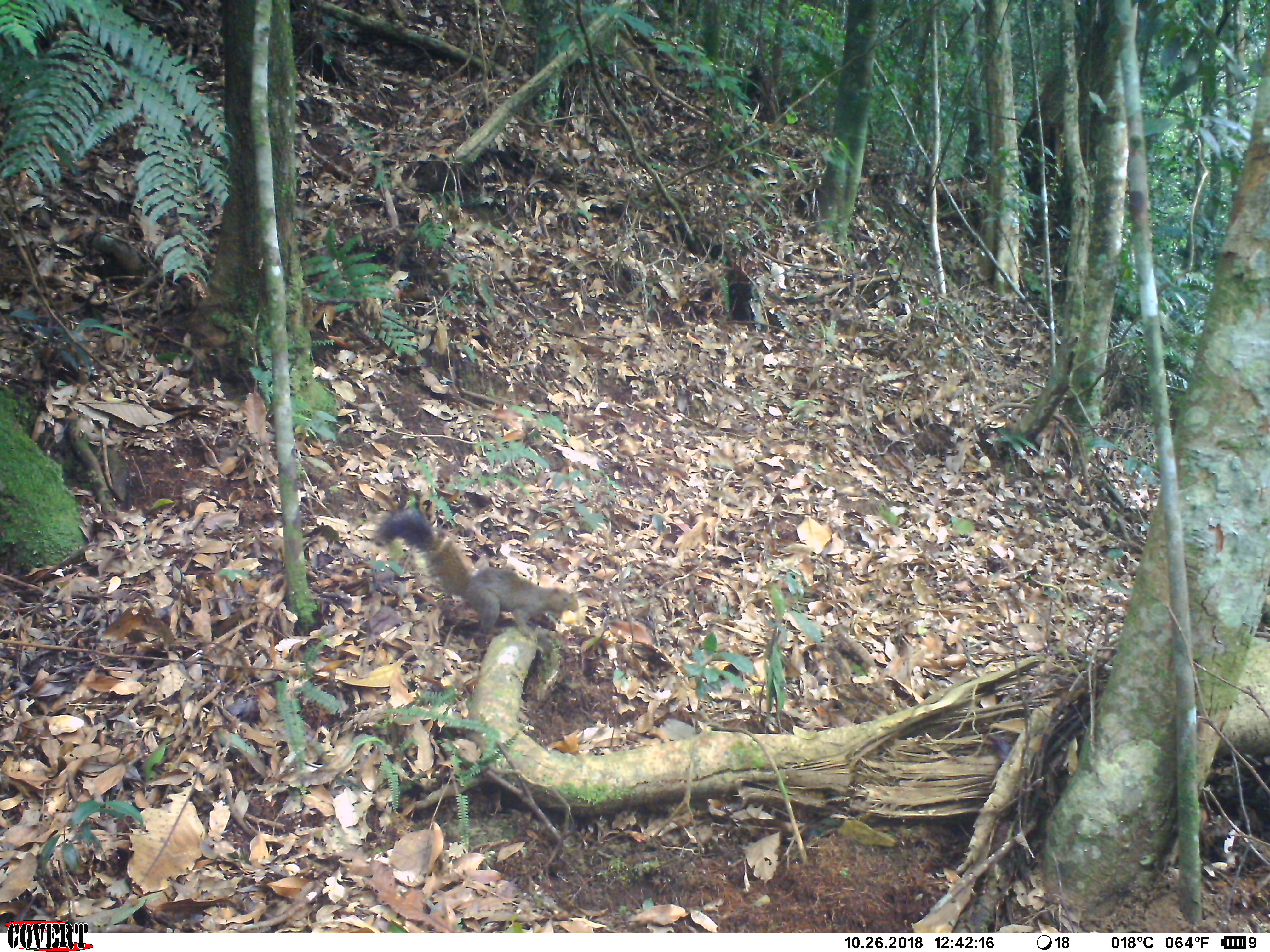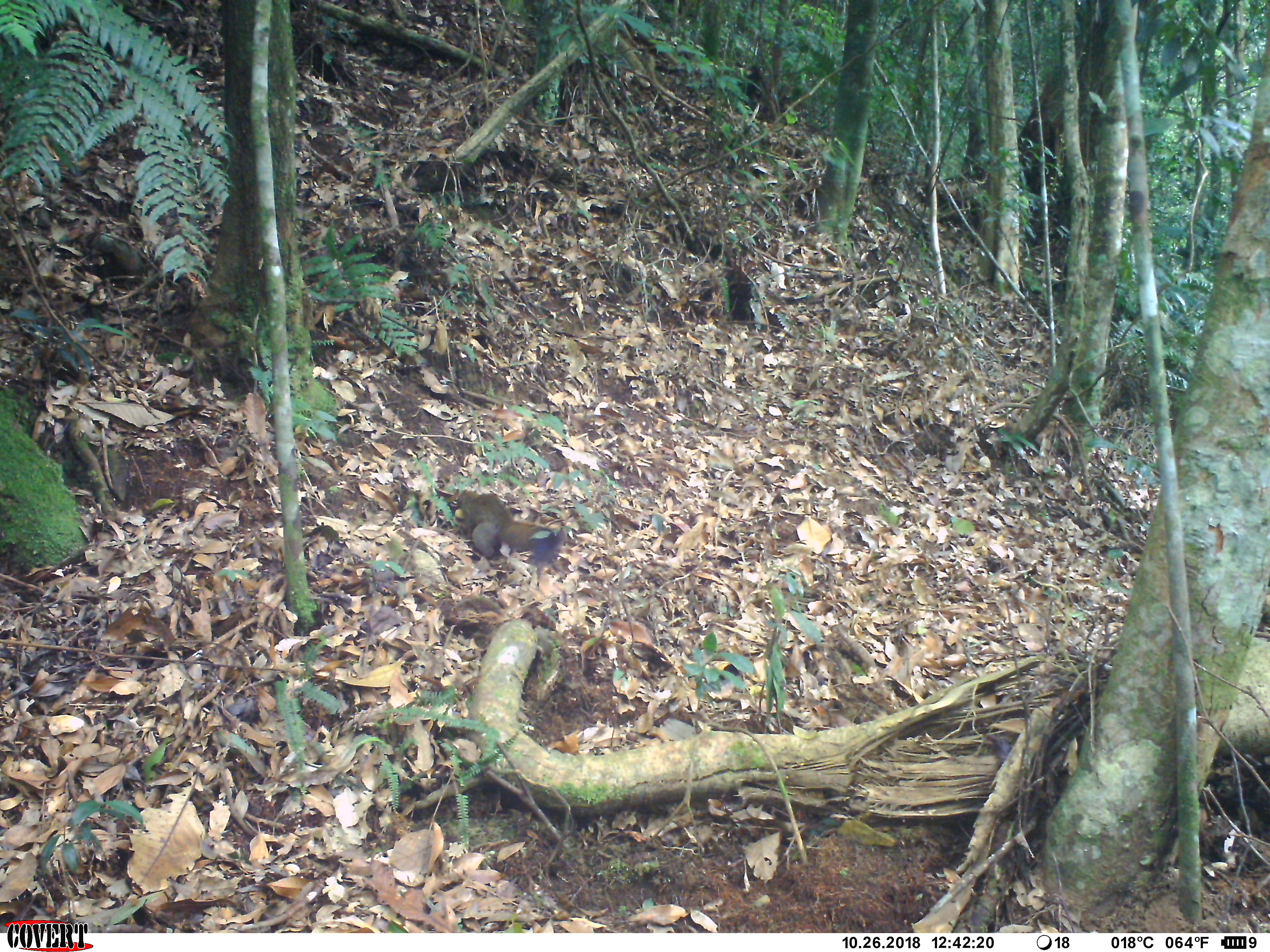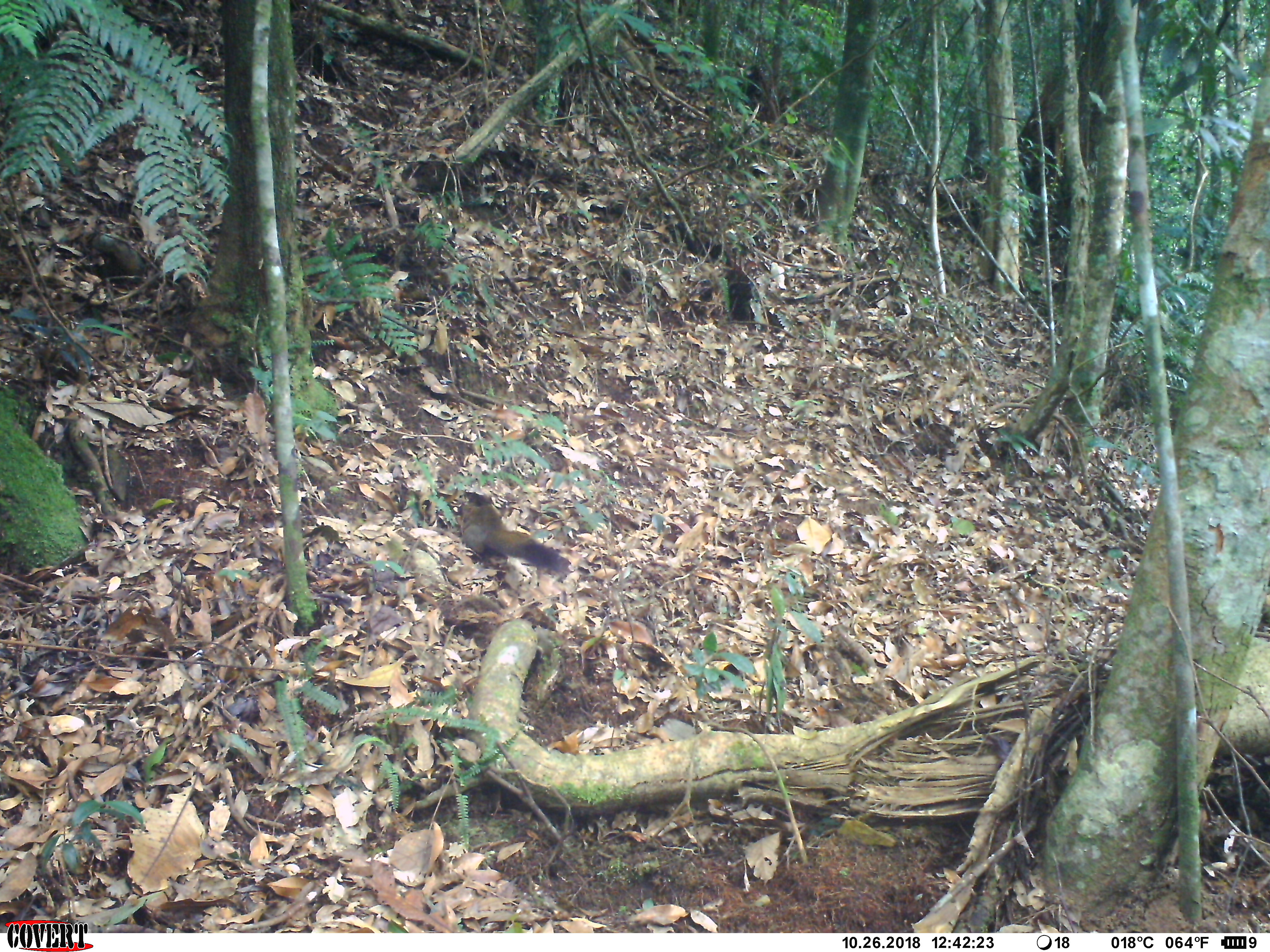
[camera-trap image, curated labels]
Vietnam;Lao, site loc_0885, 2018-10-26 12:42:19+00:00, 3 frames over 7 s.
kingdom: Animalia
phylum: Chordata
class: Mammalia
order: Rodentia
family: Sciuridae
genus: Sciurus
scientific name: Sciurus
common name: squirrel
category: unidentified squirrel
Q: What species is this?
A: Unidentified squirrel (squirrel) (Sciurus).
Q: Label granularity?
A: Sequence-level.